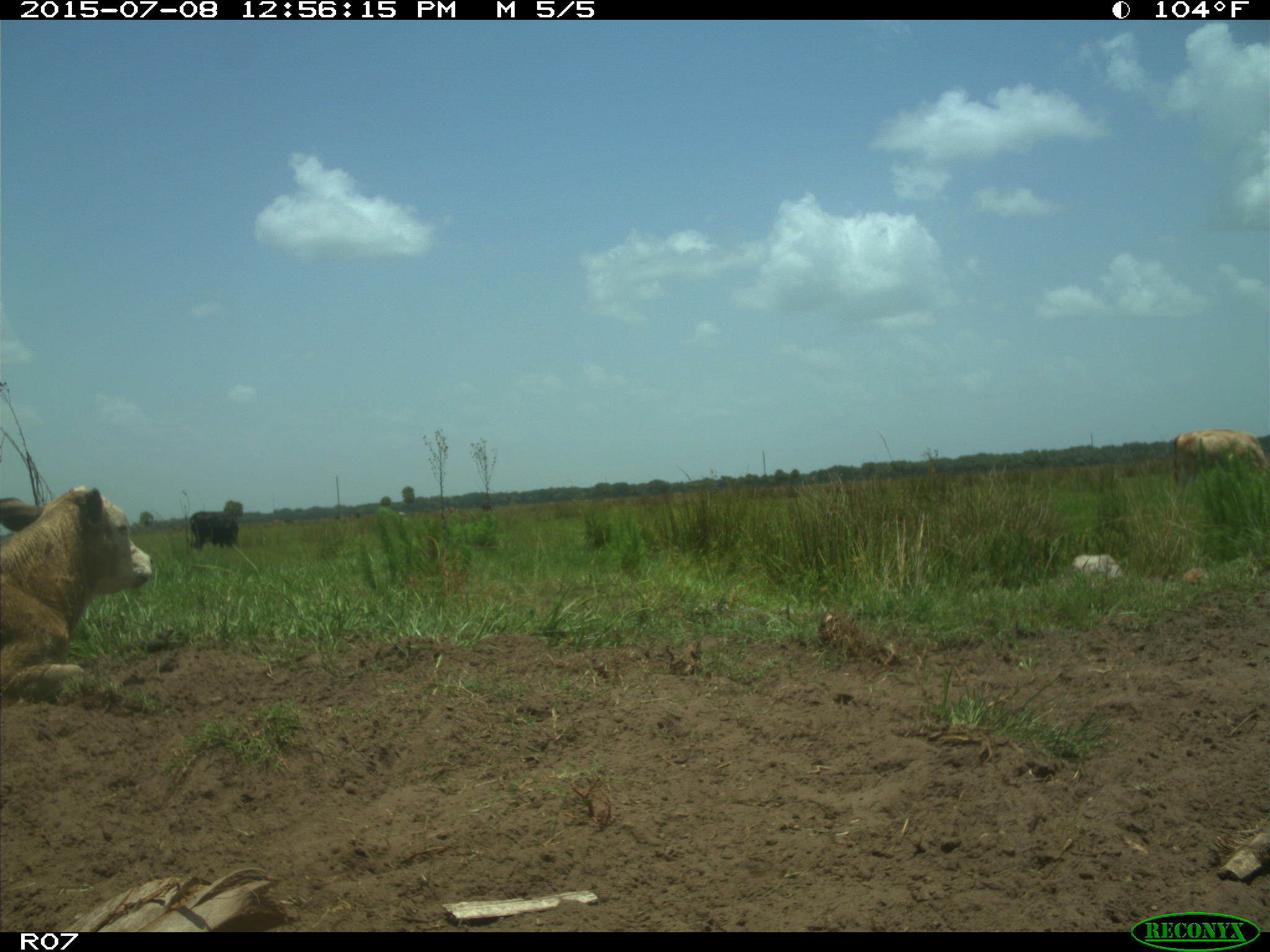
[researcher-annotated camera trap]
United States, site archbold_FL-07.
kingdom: Animalia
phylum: Chordata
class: Mammalia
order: Artiodactyla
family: Bovidae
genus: Bos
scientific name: Bos taurus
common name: domestic cow